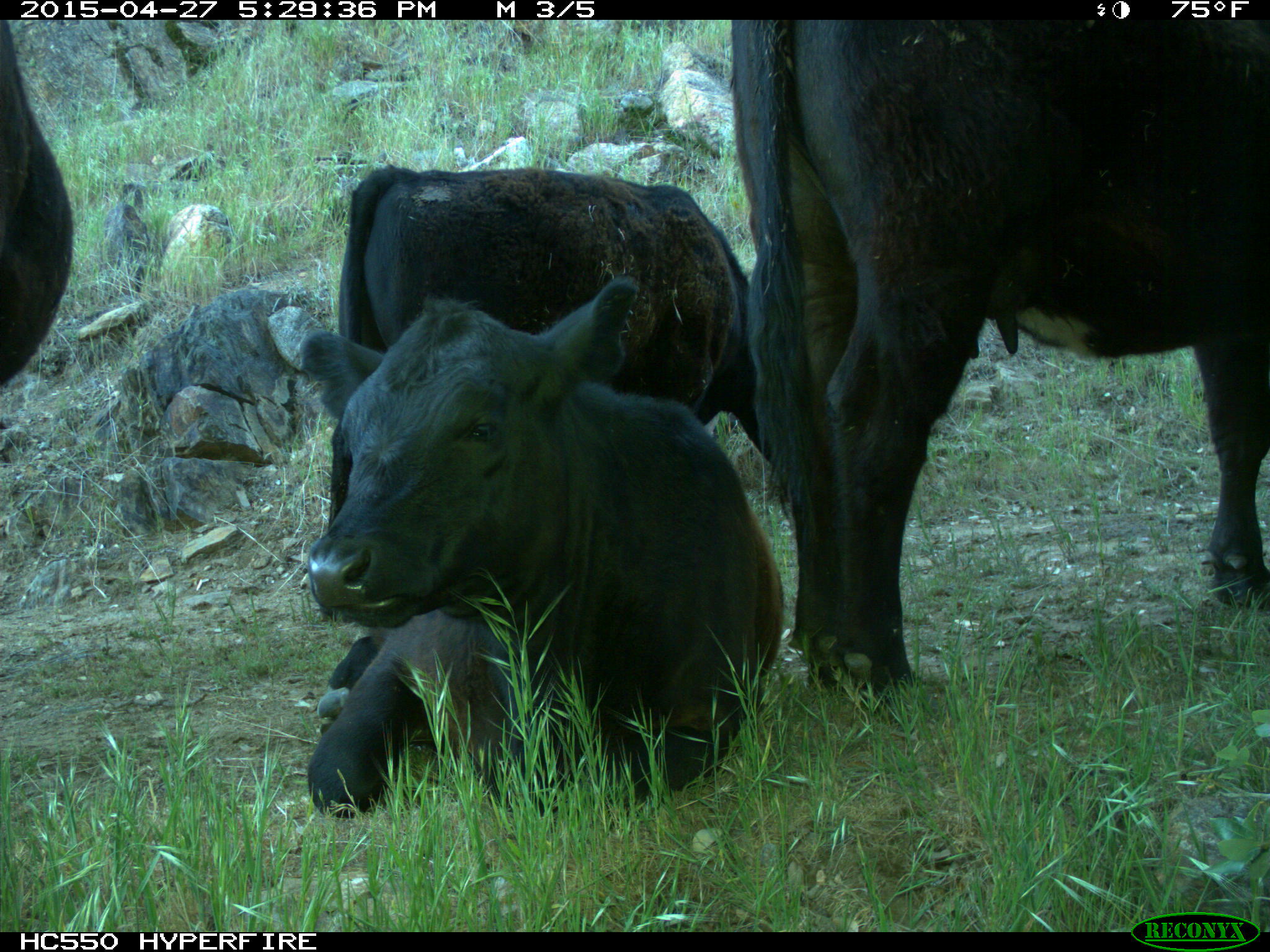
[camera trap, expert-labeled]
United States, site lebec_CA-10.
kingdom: Animalia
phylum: Chordata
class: Mammalia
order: Artiodactyla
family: Bovidae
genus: Bos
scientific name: Bos taurus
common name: domestic cow